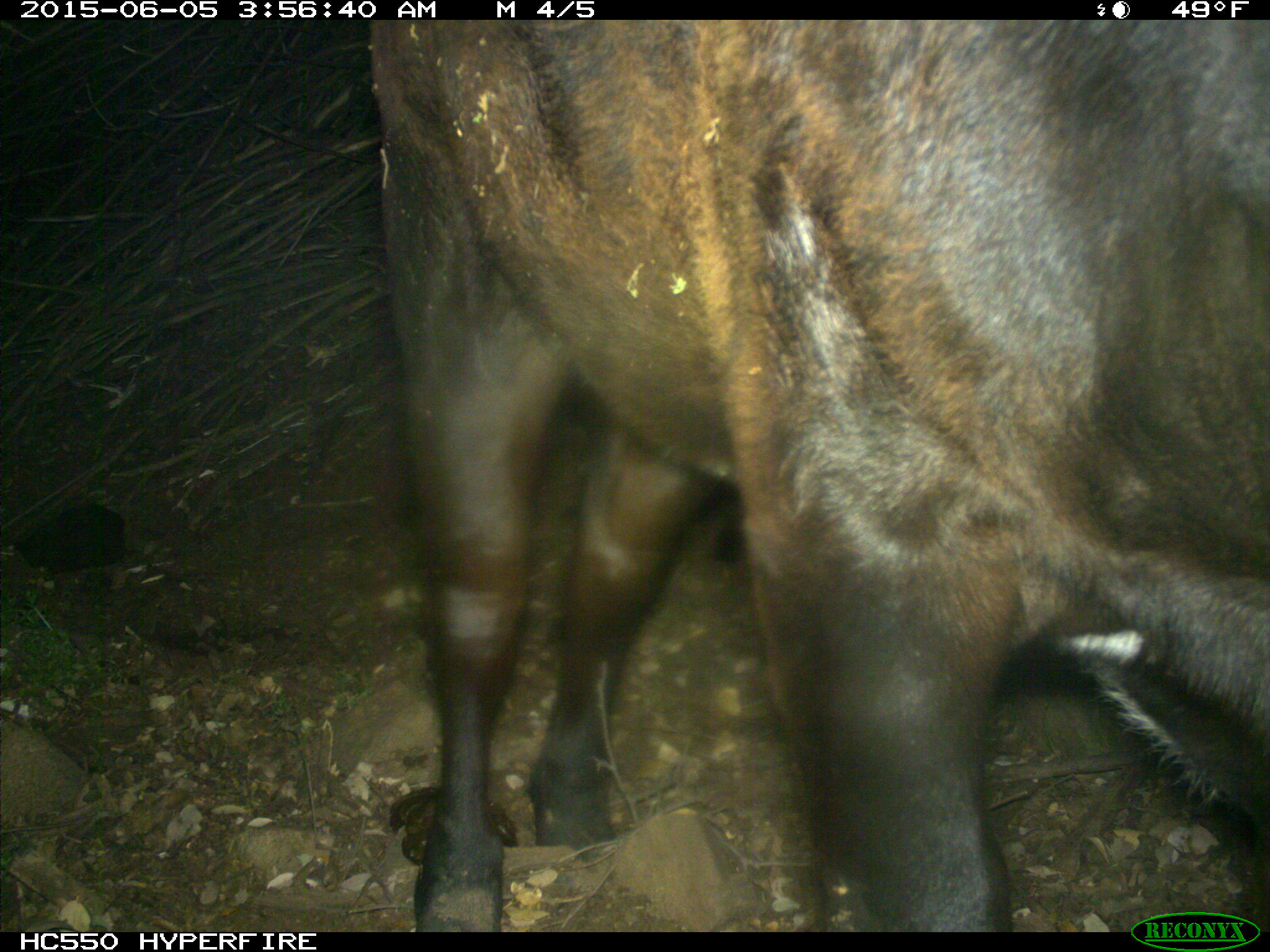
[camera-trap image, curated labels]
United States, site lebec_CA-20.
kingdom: Animalia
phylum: Chordata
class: Mammalia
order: Artiodactyla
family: Bovidae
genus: Bos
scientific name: Bos taurus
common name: domestic cow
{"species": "Bos taurus (domestic cow)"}